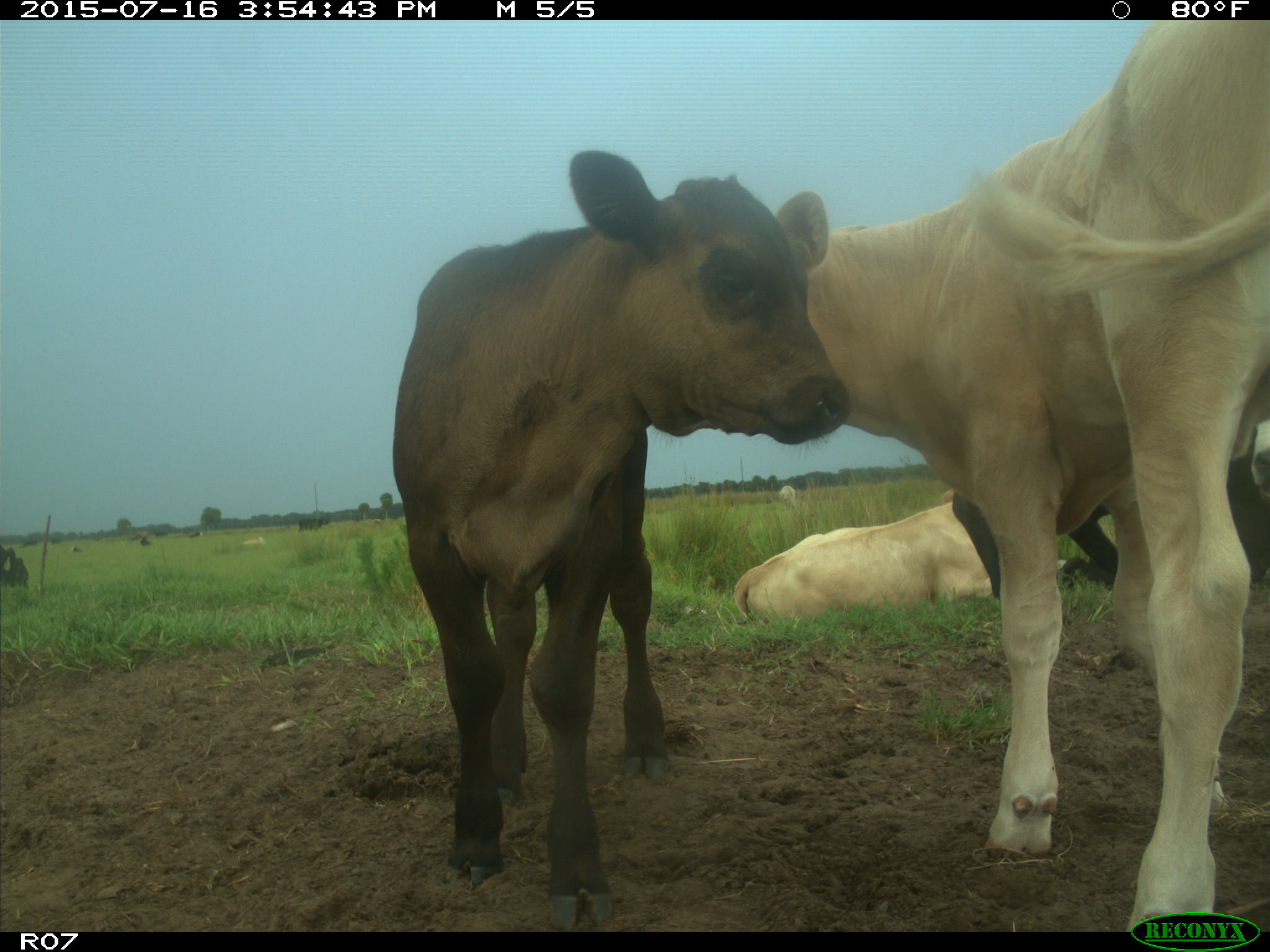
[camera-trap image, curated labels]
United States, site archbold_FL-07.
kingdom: Animalia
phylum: Chordata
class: Mammalia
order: Artiodactyla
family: Bovidae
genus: Bos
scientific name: Bos taurus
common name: domestic cow